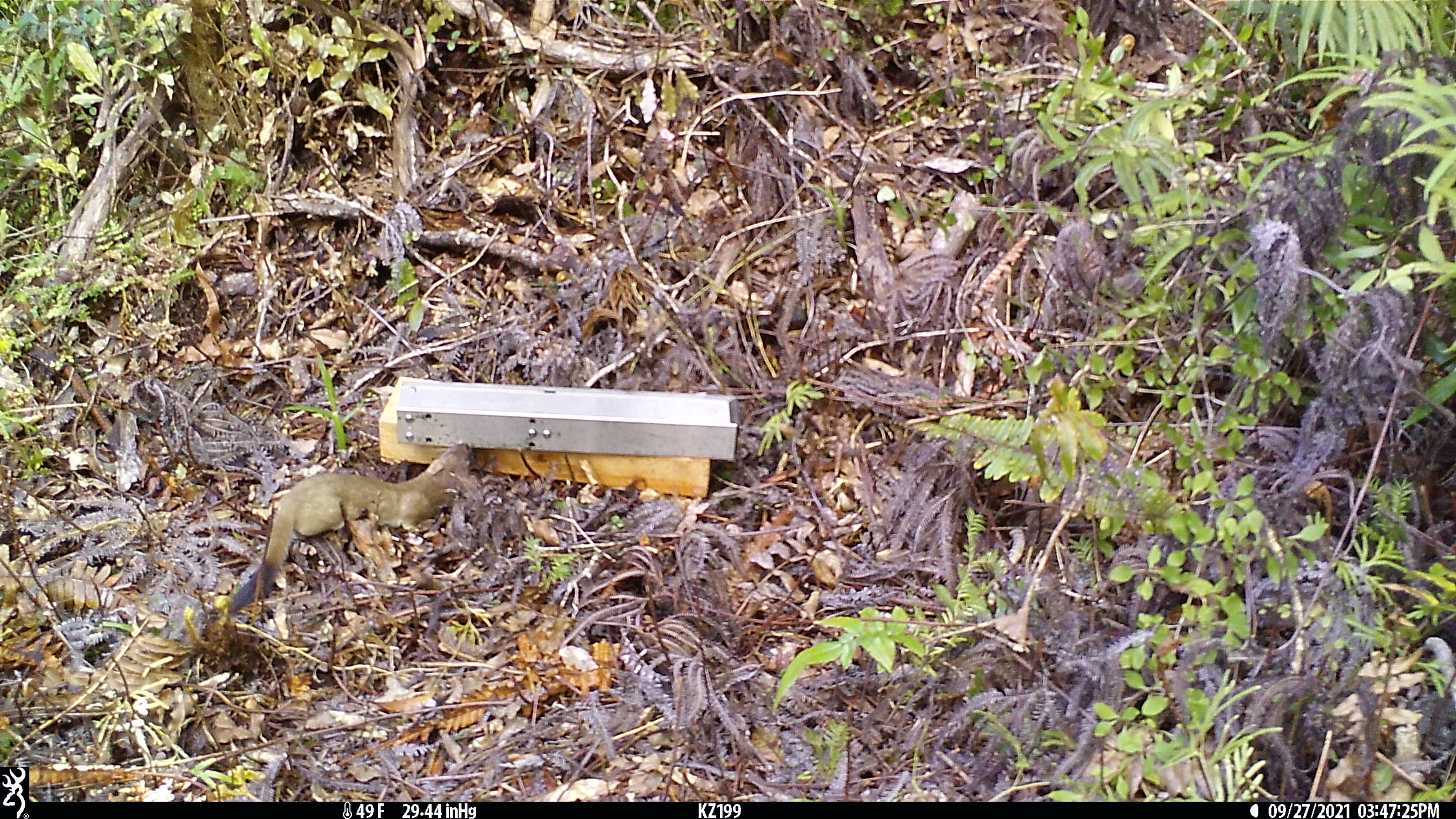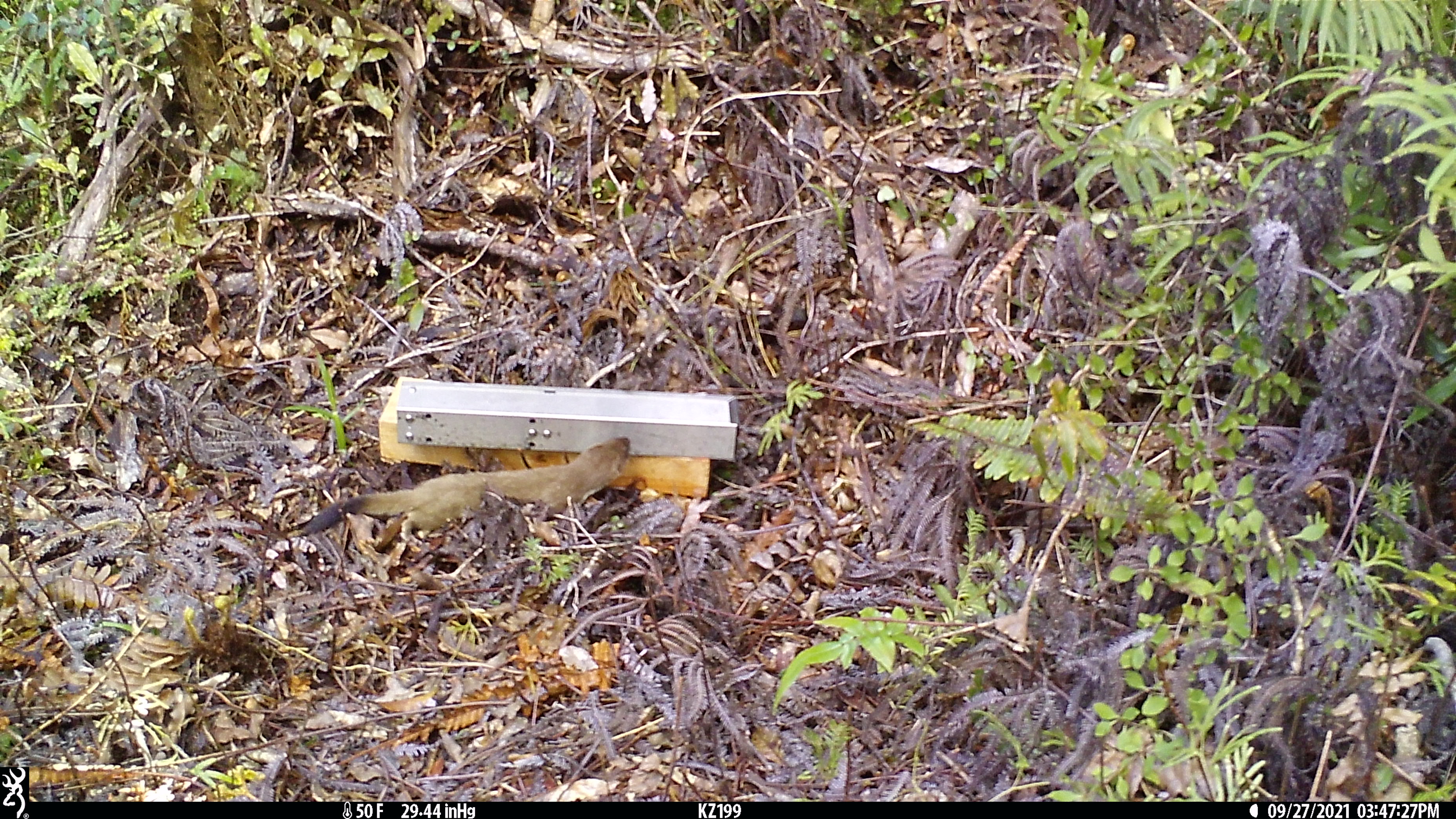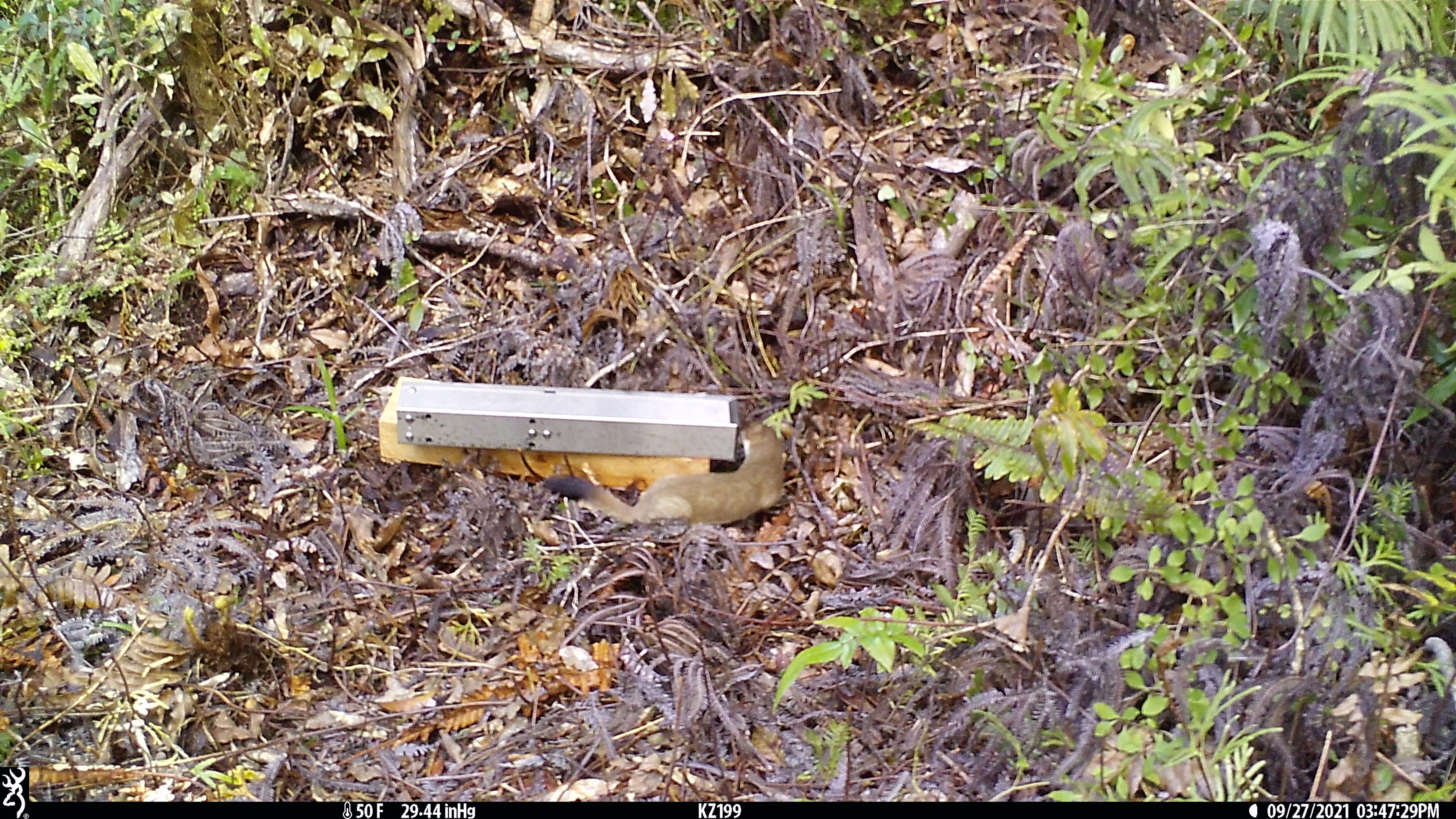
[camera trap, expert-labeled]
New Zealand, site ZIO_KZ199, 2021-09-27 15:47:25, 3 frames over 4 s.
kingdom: Animalia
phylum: Chordata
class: Mammalia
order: Carnivora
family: Mustelidae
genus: Mustela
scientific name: Mustela erminea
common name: stoat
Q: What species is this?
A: Stoat (Mustela erminea).